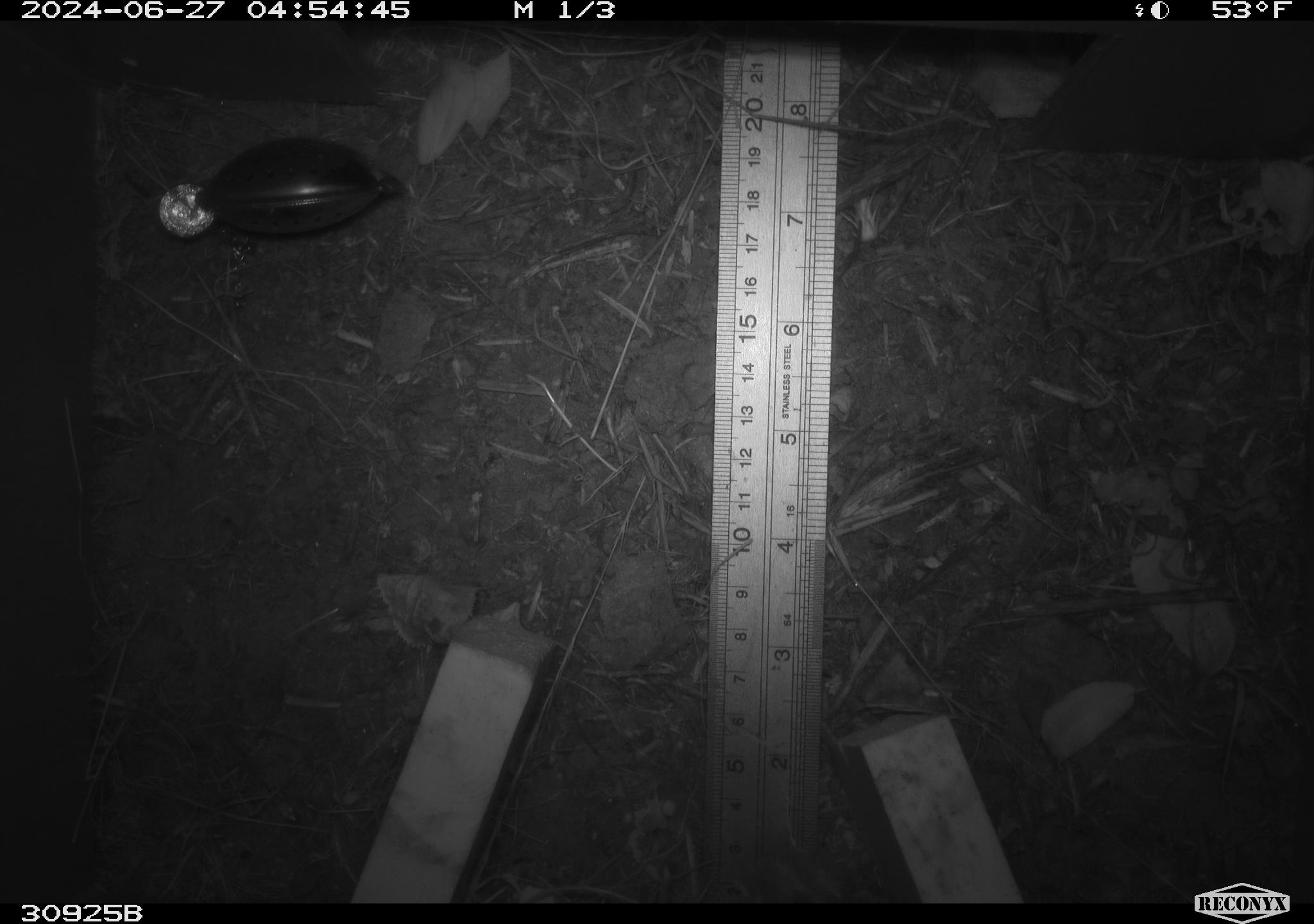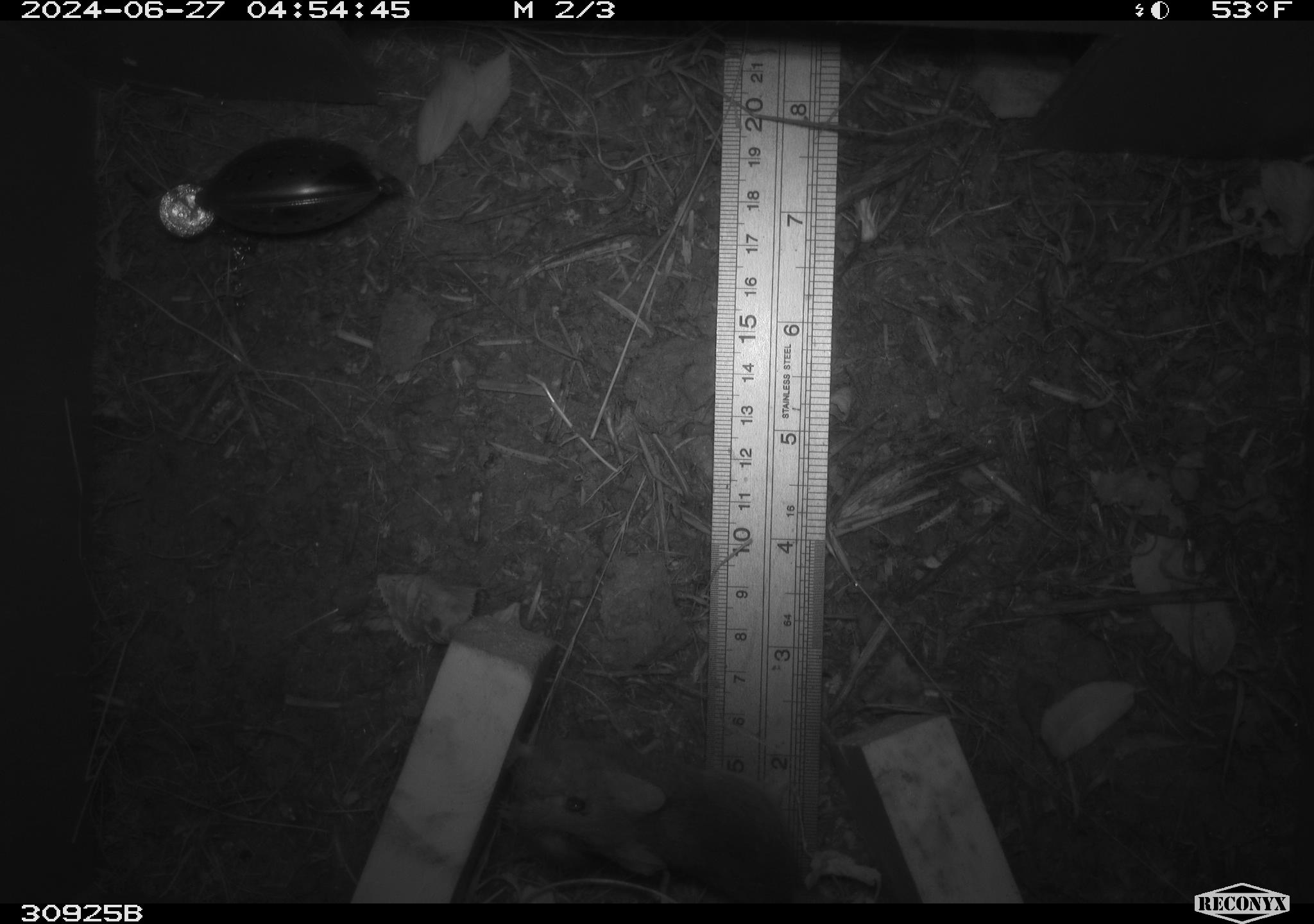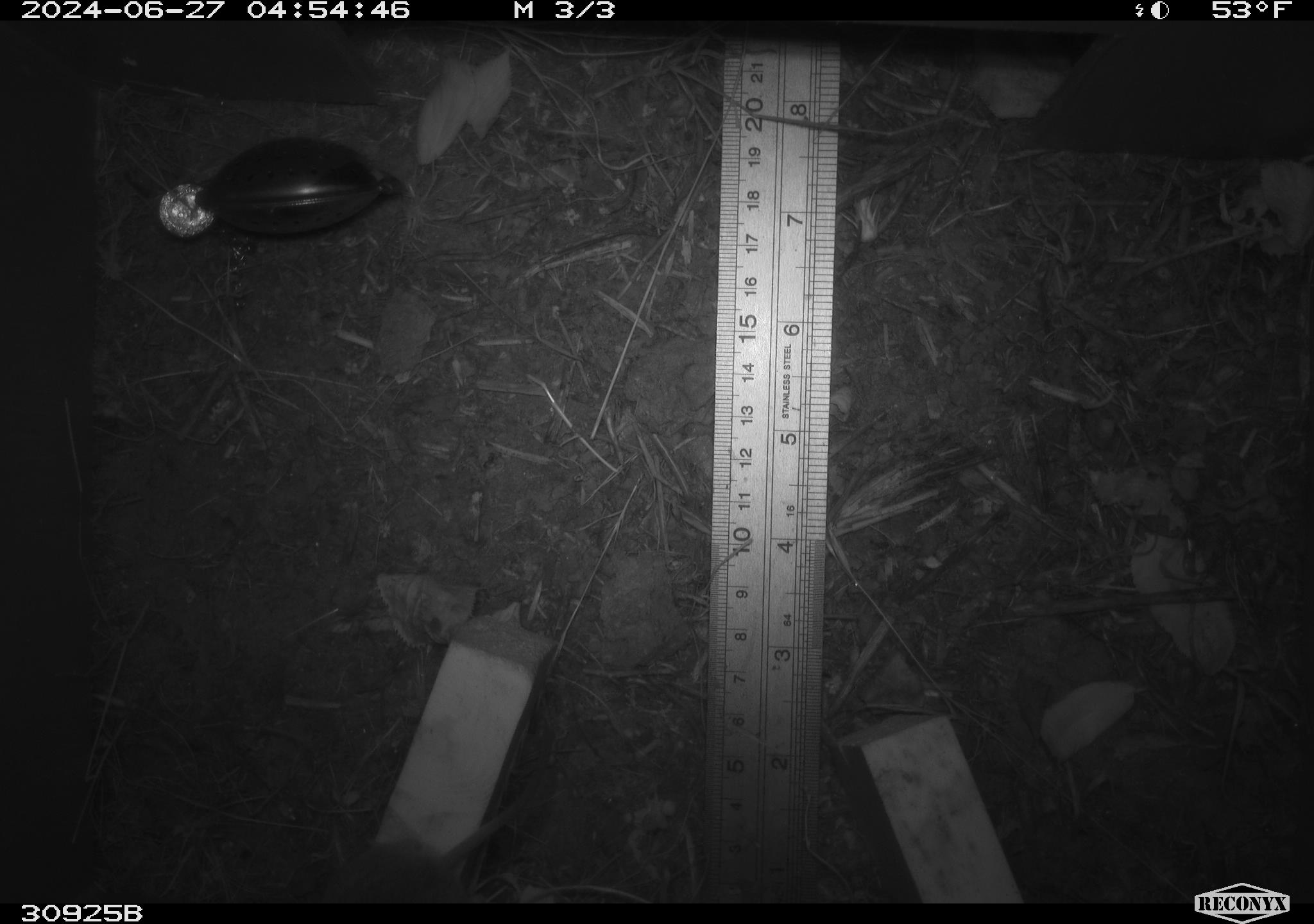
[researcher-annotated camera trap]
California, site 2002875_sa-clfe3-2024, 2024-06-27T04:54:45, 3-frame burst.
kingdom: Animalia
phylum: Chordata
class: Mammalia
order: Rodentia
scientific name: Rodentia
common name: mouse species